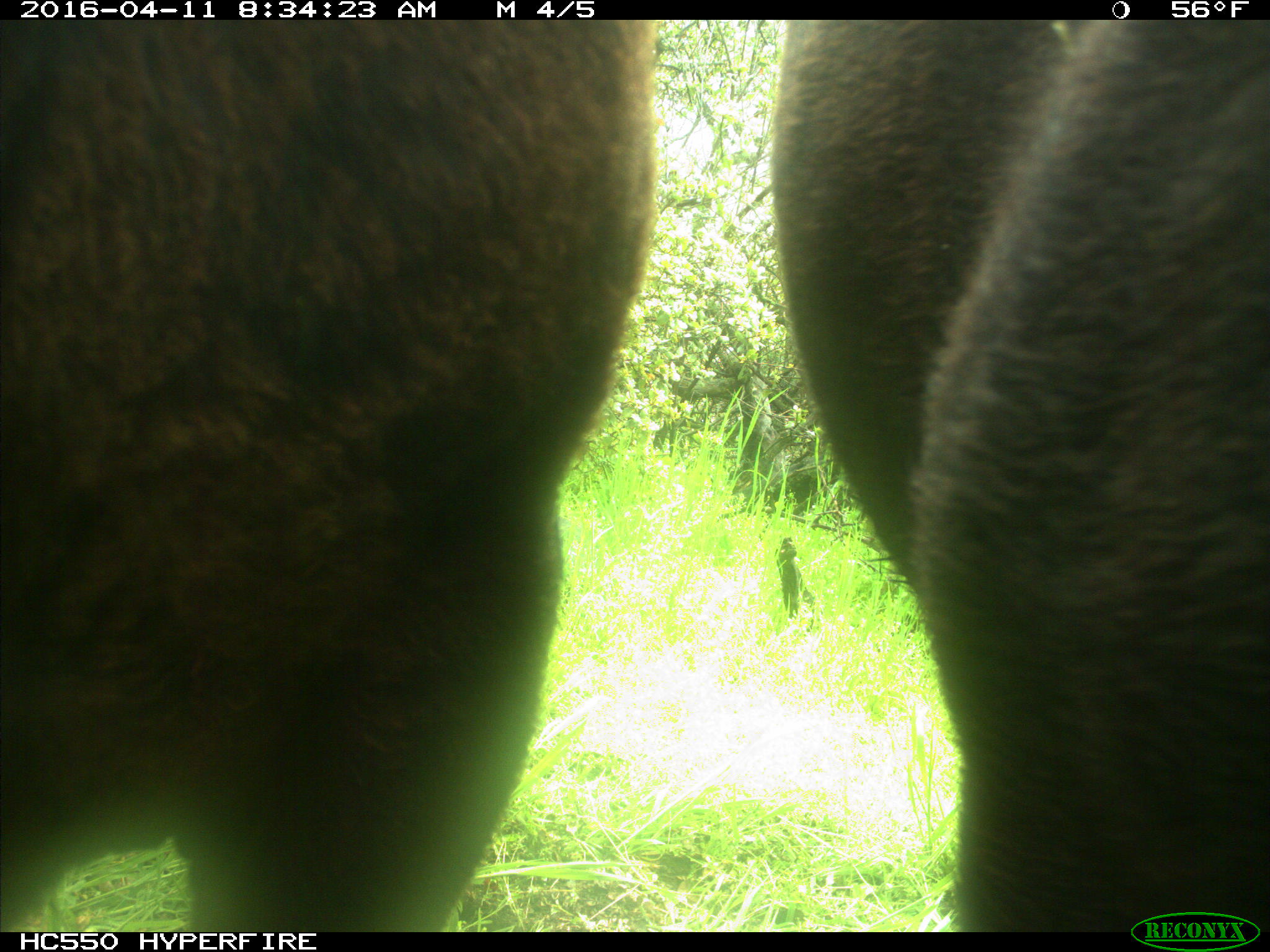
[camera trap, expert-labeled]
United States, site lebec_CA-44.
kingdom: Animalia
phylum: Chordata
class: Mammalia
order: Artiodactyla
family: Bovidae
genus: Bos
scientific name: Bos taurus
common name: domestic cow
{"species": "Bos taurus (domestic cow)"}